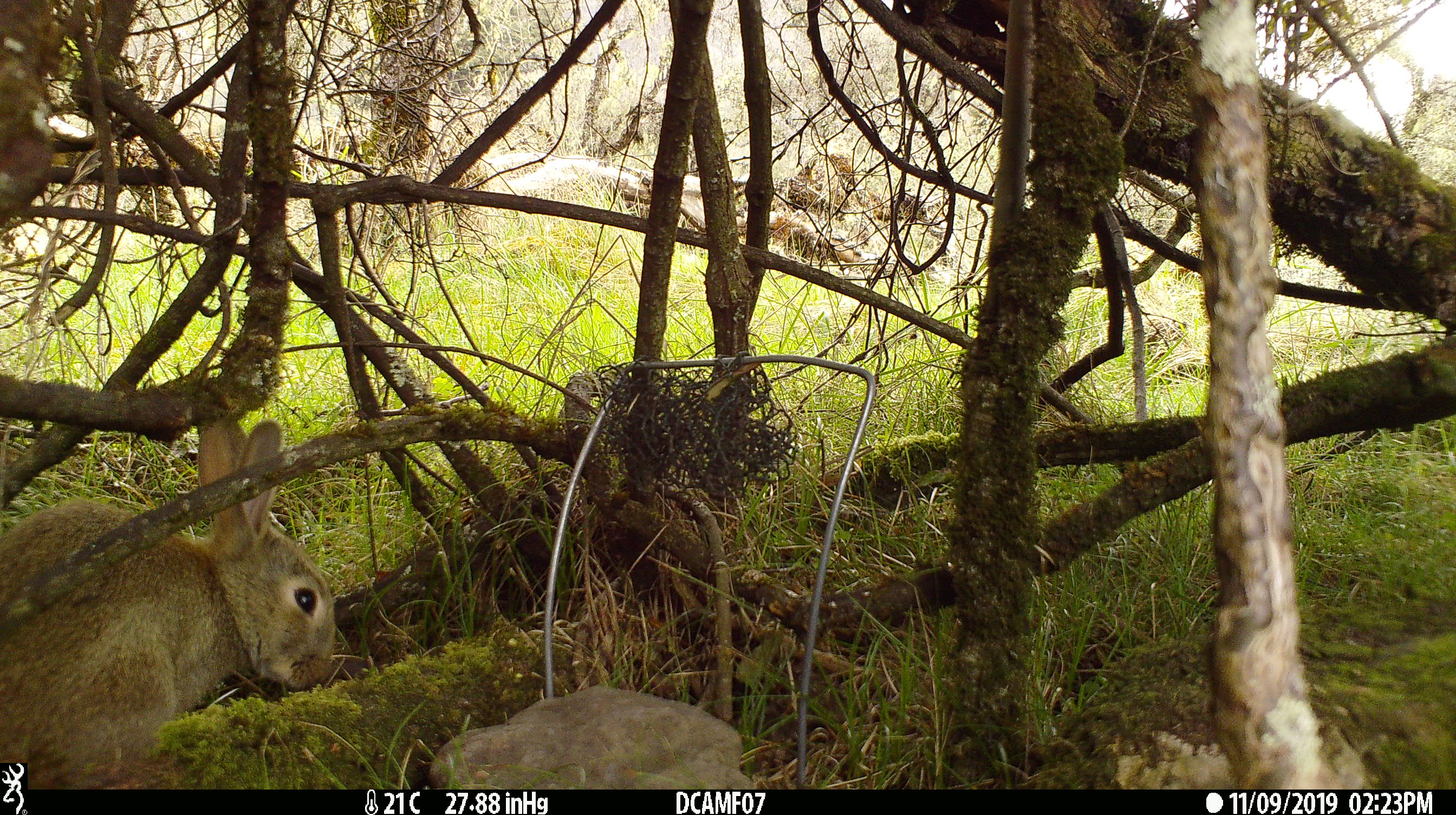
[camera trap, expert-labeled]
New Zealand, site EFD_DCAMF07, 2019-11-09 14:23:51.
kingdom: Animalia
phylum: Chordata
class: Mammalia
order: Lagomorpha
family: Leporidae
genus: Oryctolagus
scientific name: Oryctolagus cuniculus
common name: european rabbit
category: rabbit